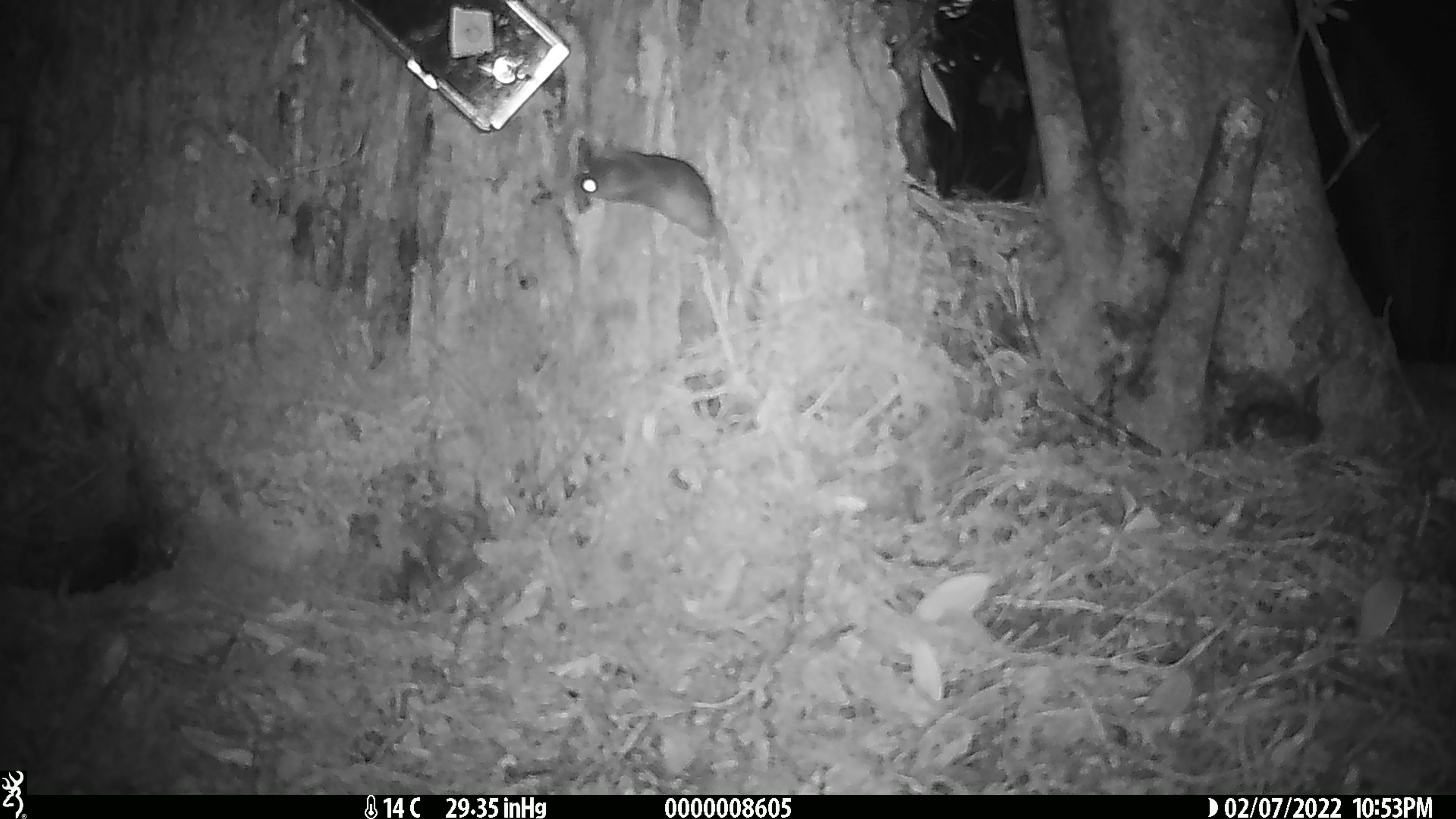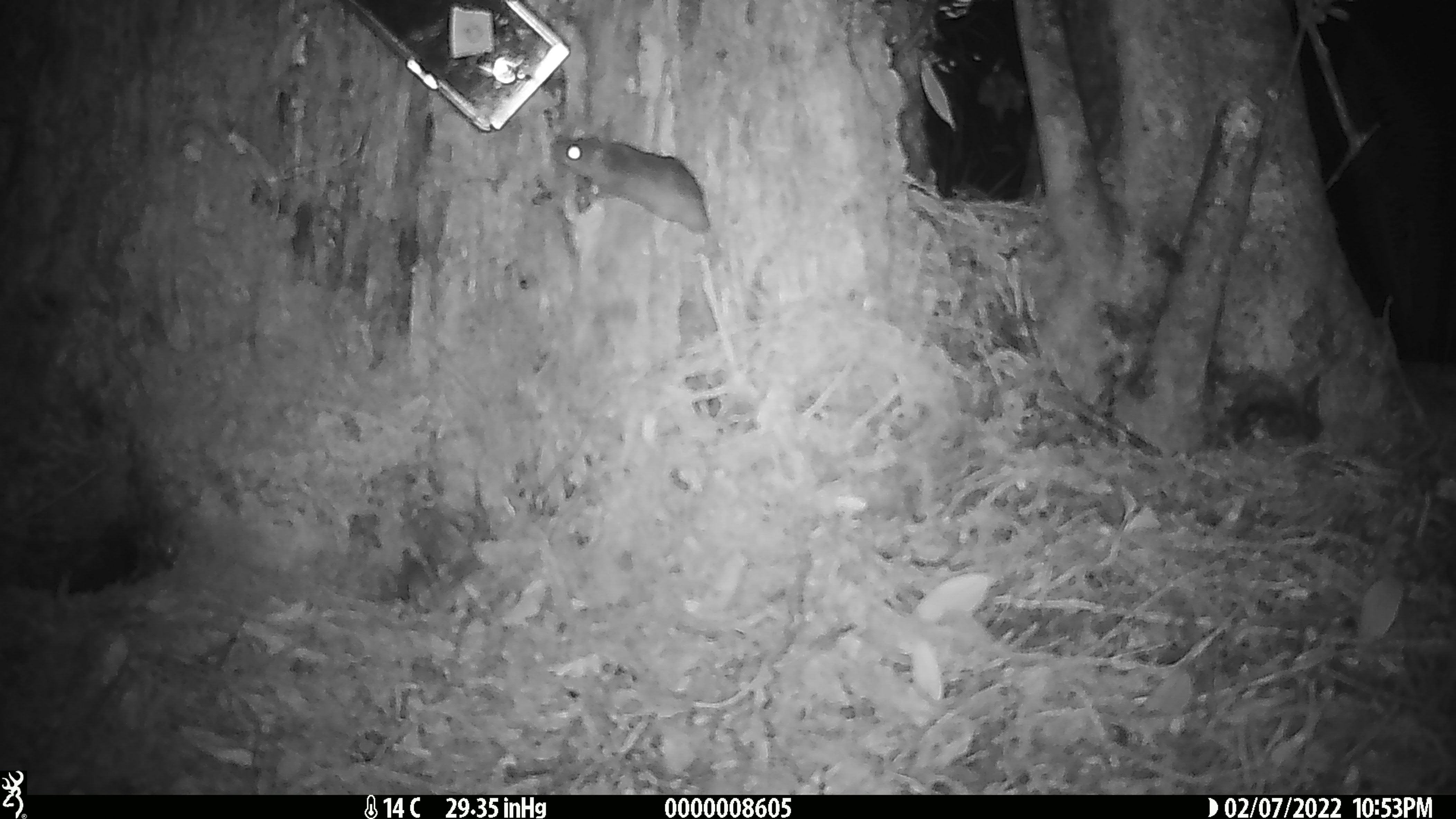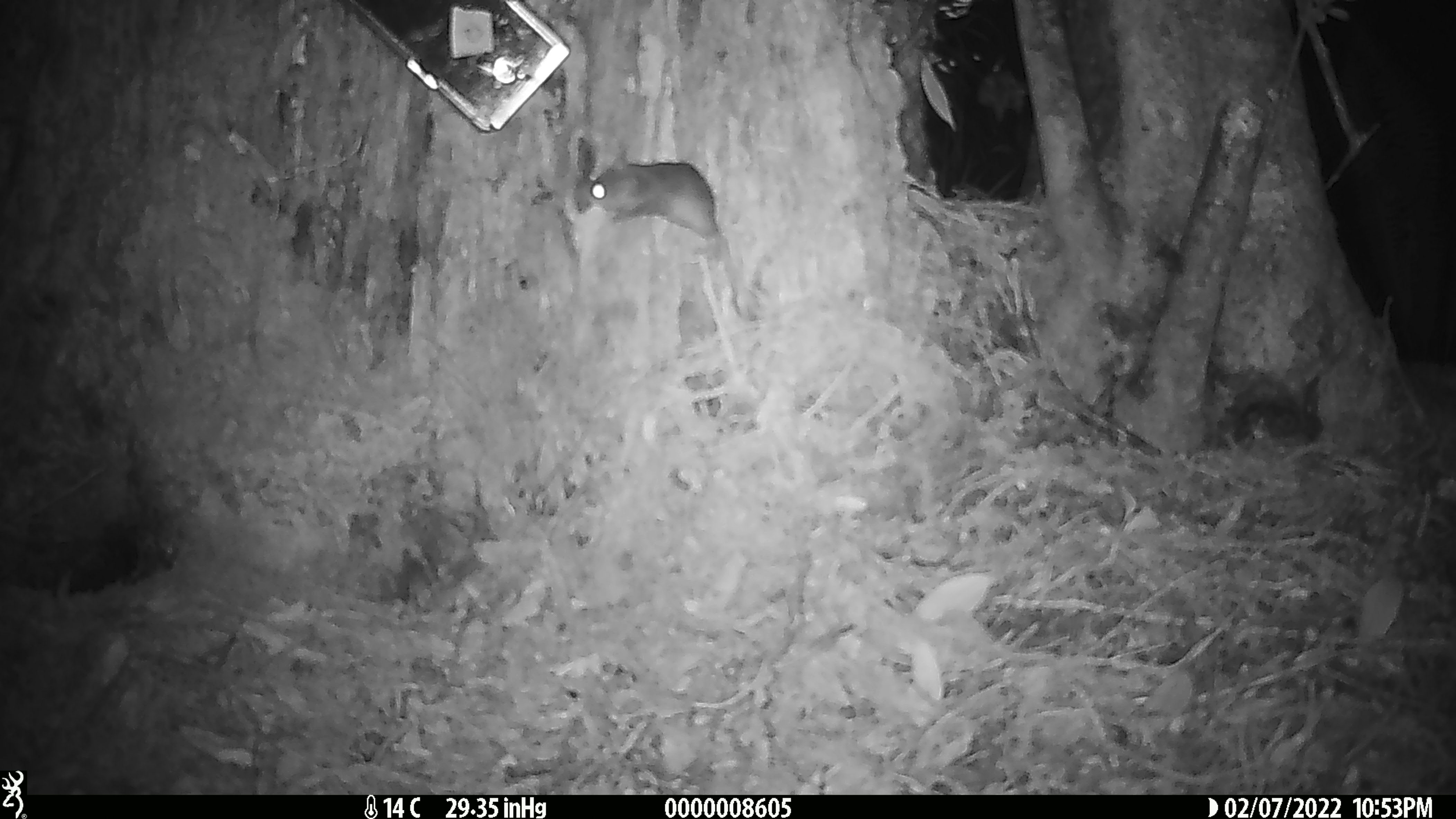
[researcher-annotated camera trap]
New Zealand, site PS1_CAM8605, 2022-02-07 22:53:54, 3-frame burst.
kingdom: Animalia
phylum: Chordata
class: Mammalia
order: Rodentia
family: Muridae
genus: Mus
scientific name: Mus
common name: mouse